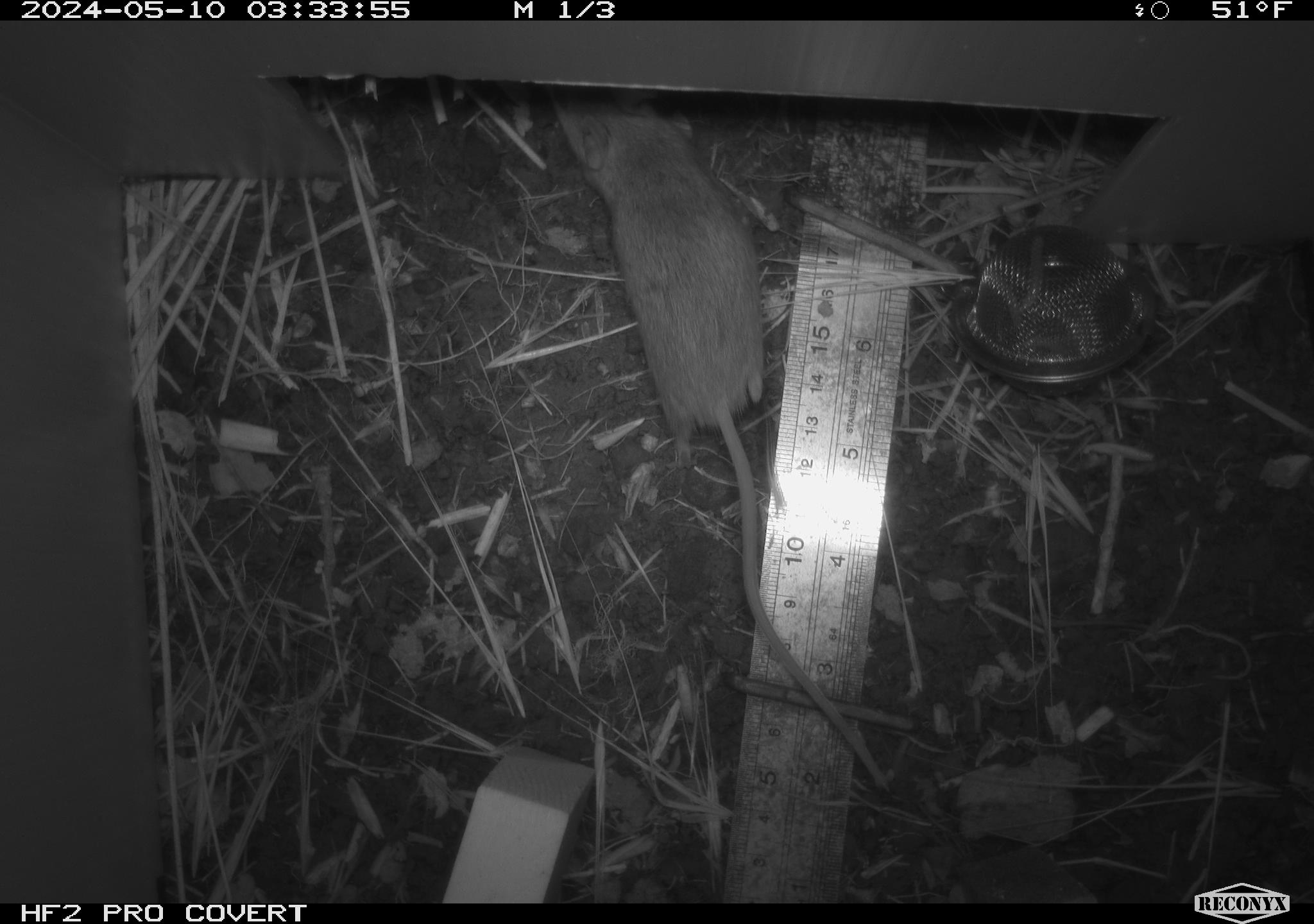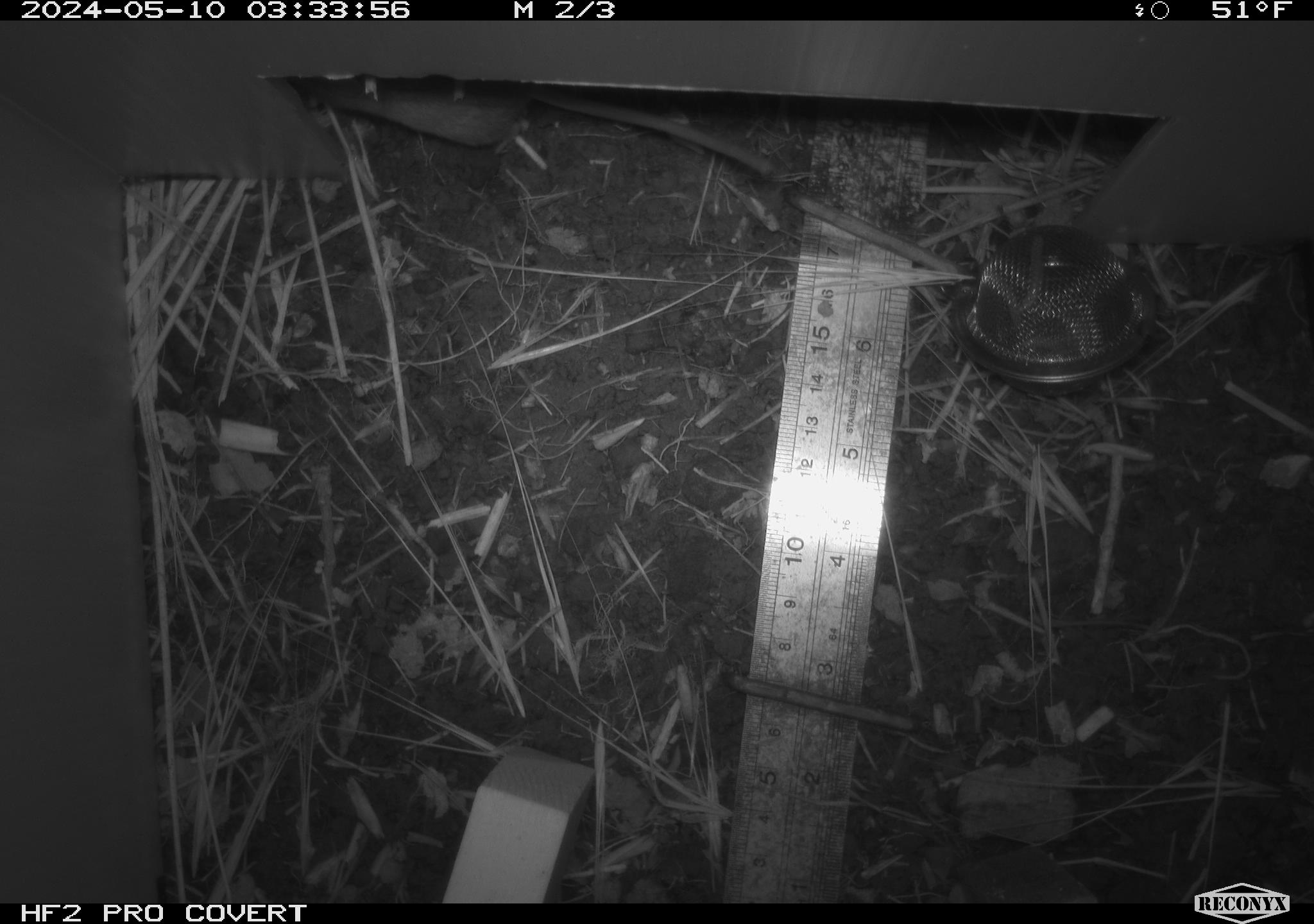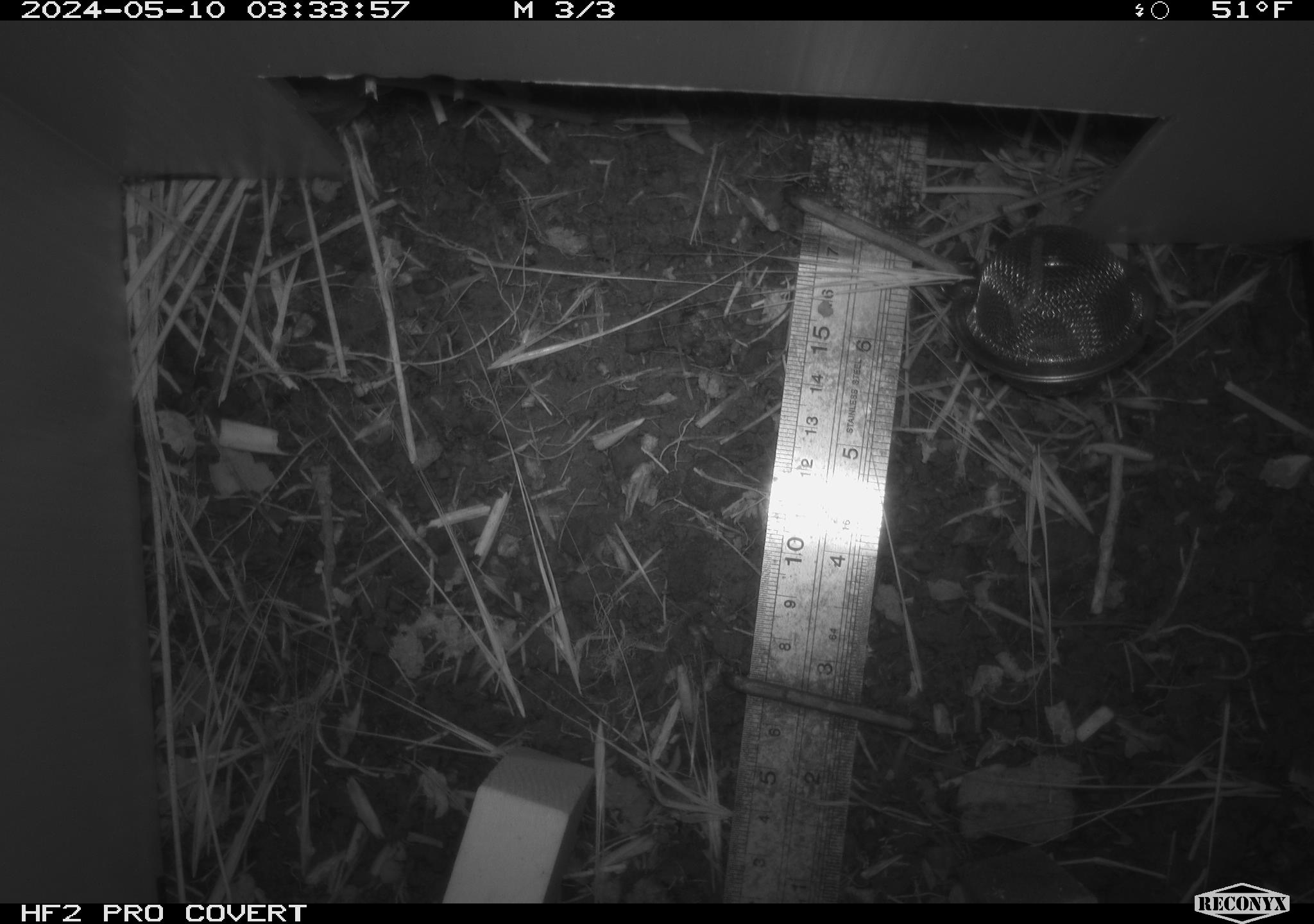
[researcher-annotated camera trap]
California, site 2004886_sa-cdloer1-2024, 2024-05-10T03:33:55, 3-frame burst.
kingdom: Animalia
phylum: Chordata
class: Mammalia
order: Rodentia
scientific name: Rodentia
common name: mouse species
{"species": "mouse species (Rodentia)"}